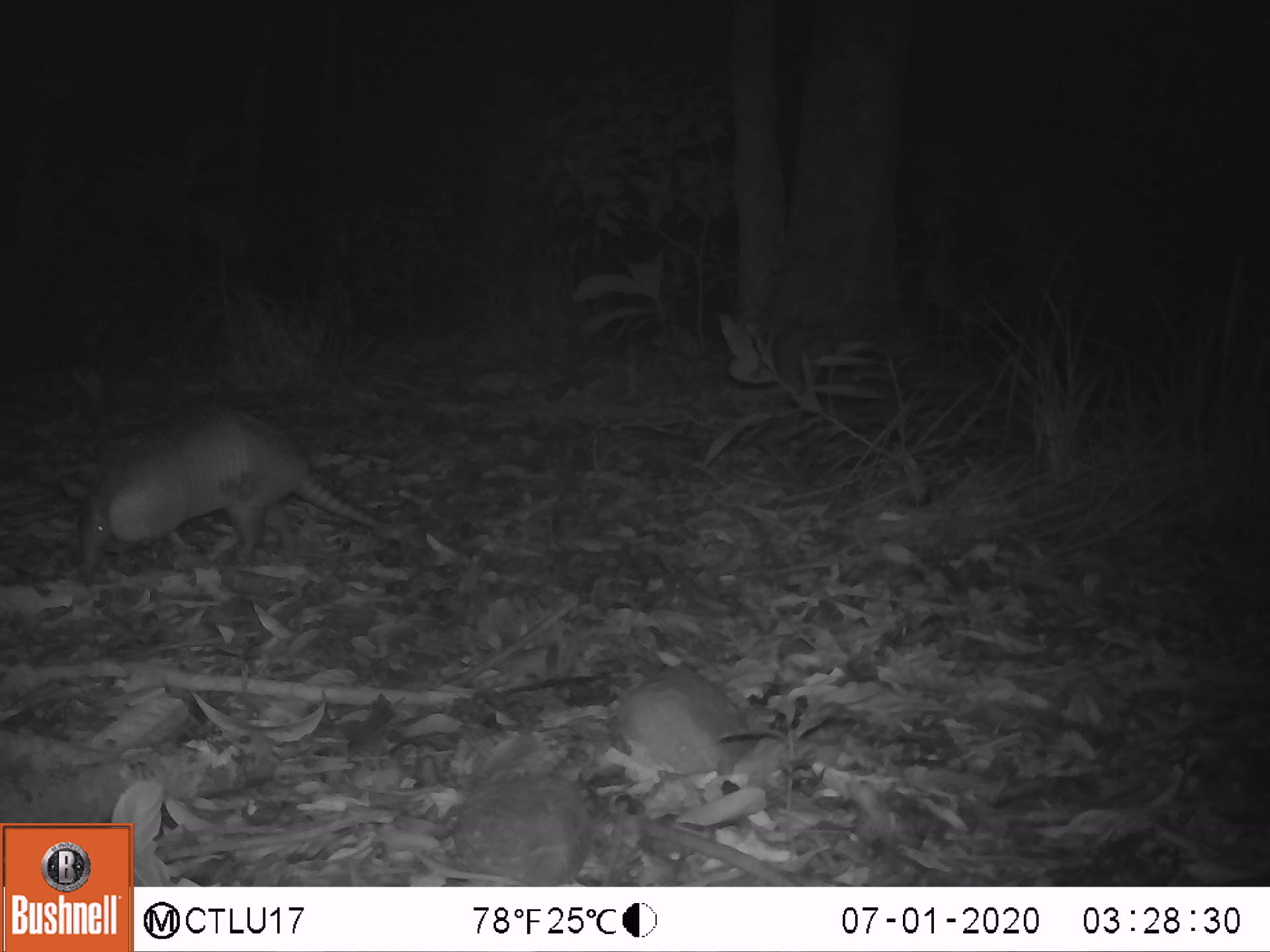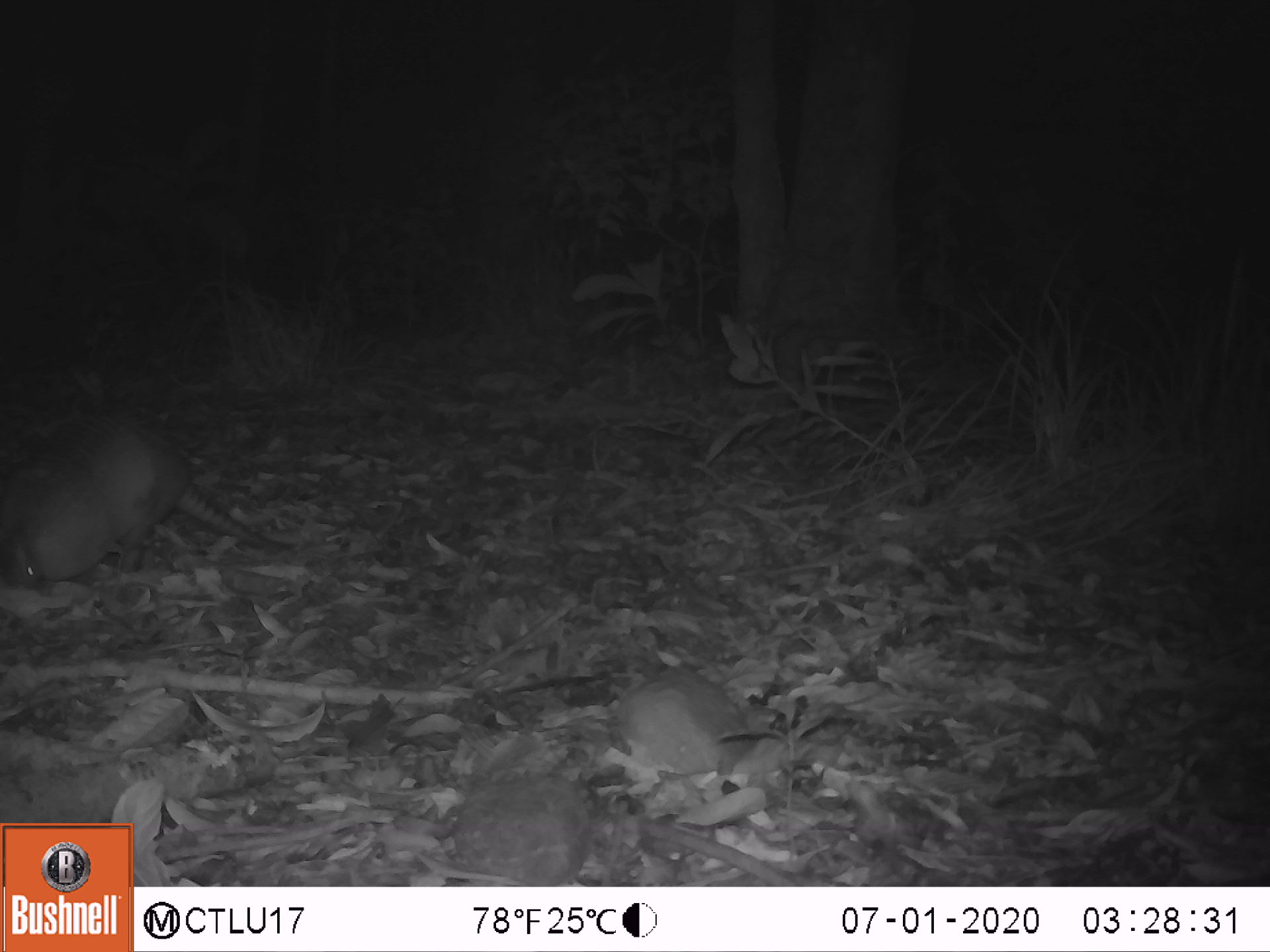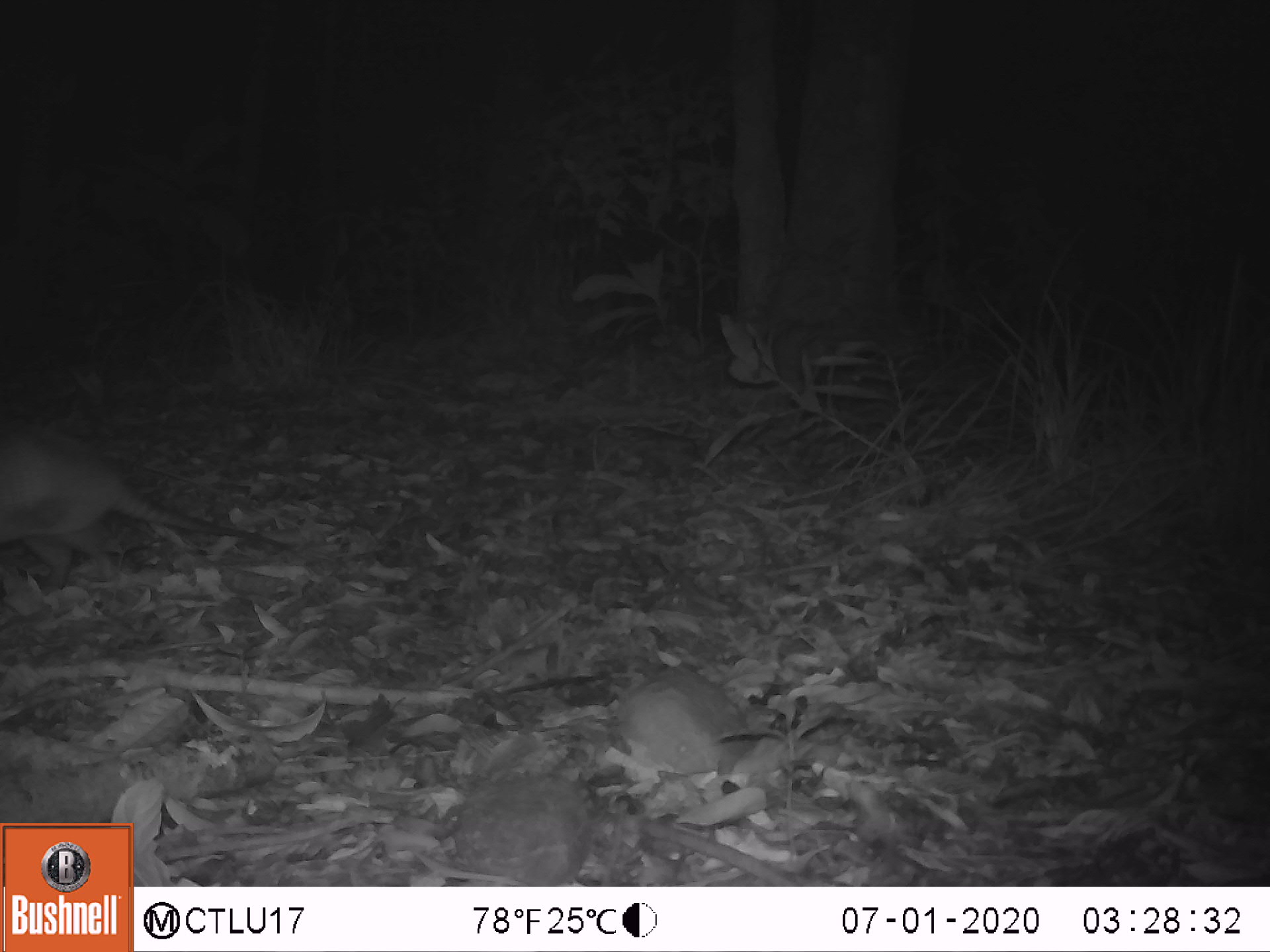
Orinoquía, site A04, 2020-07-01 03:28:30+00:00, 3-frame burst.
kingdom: Animalia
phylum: Chordata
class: Mammalia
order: Cingulata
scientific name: Cingulata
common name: armadillo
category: unknown armadillo